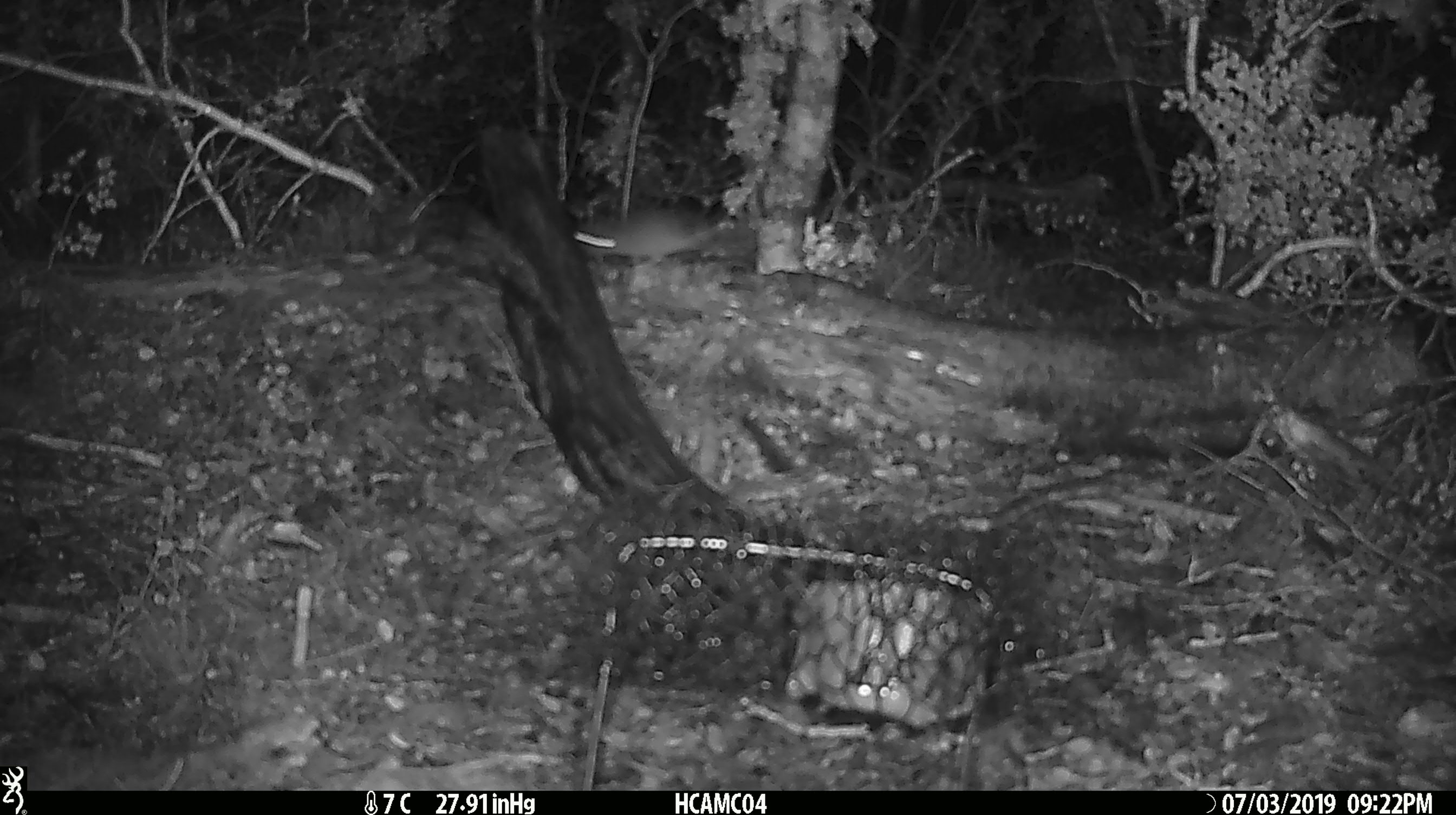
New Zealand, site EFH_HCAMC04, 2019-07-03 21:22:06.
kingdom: Animalia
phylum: Chordata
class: Mammalia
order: Rodentia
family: Muridae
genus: Mus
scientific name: Mus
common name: mouse